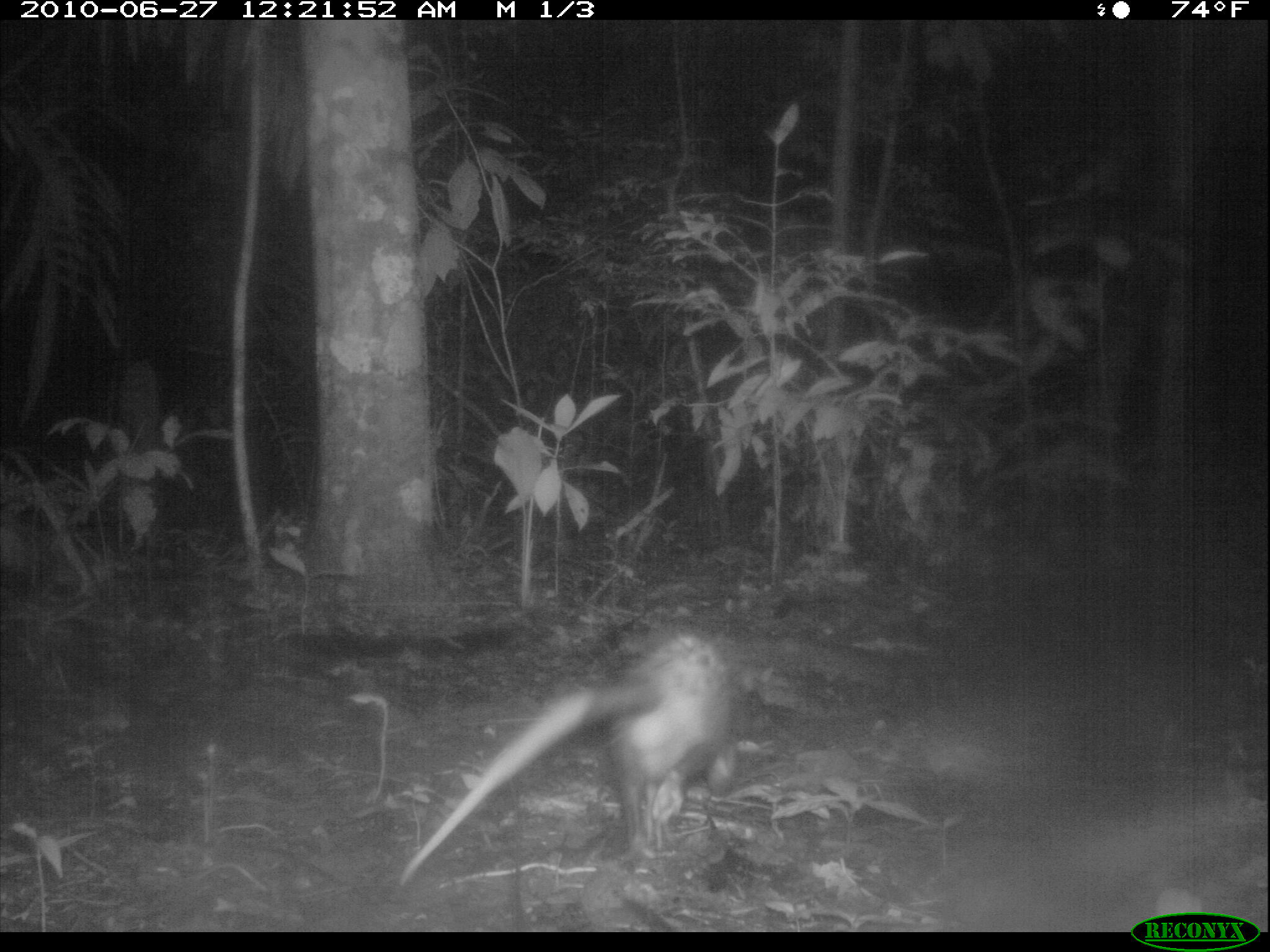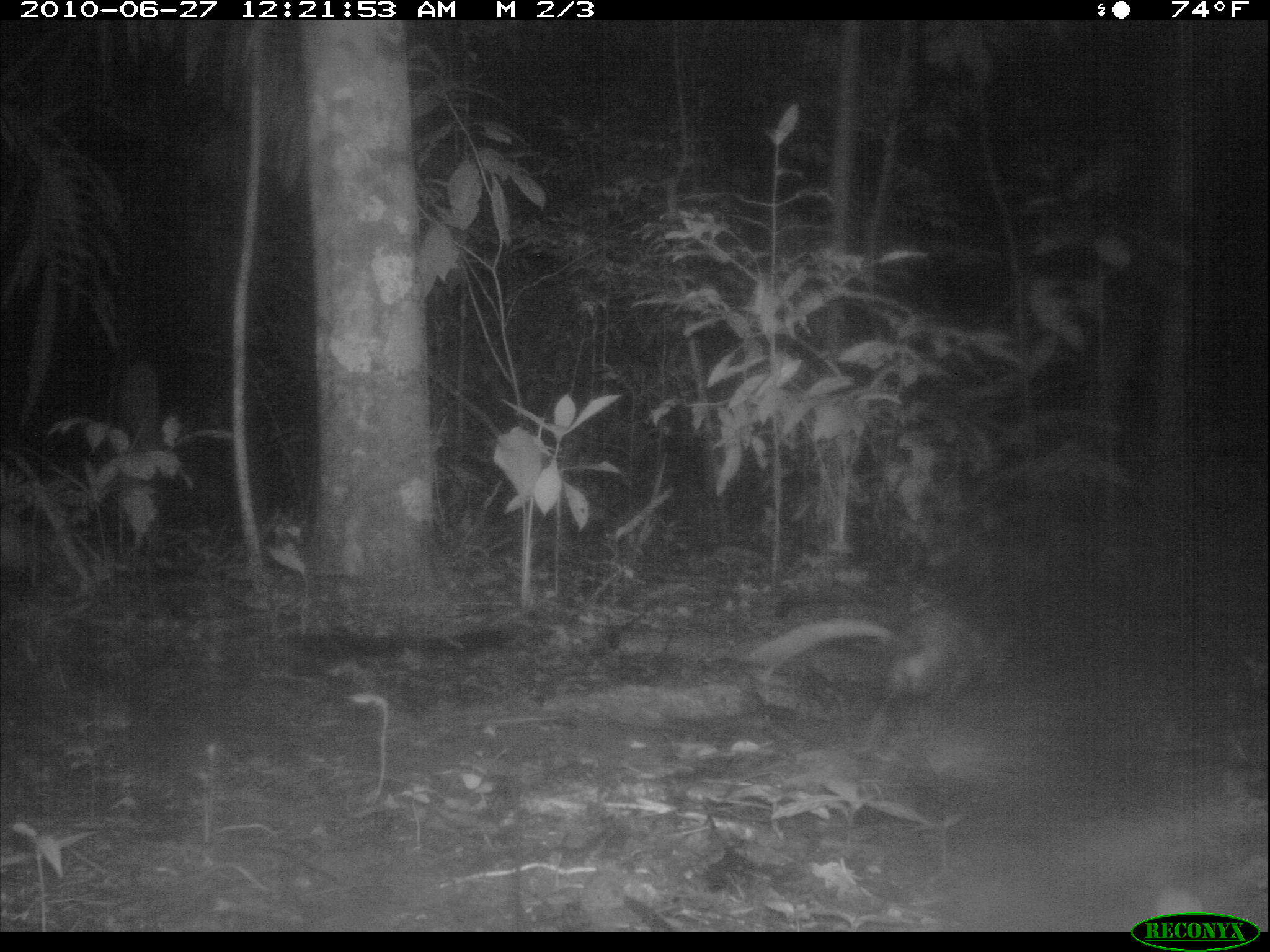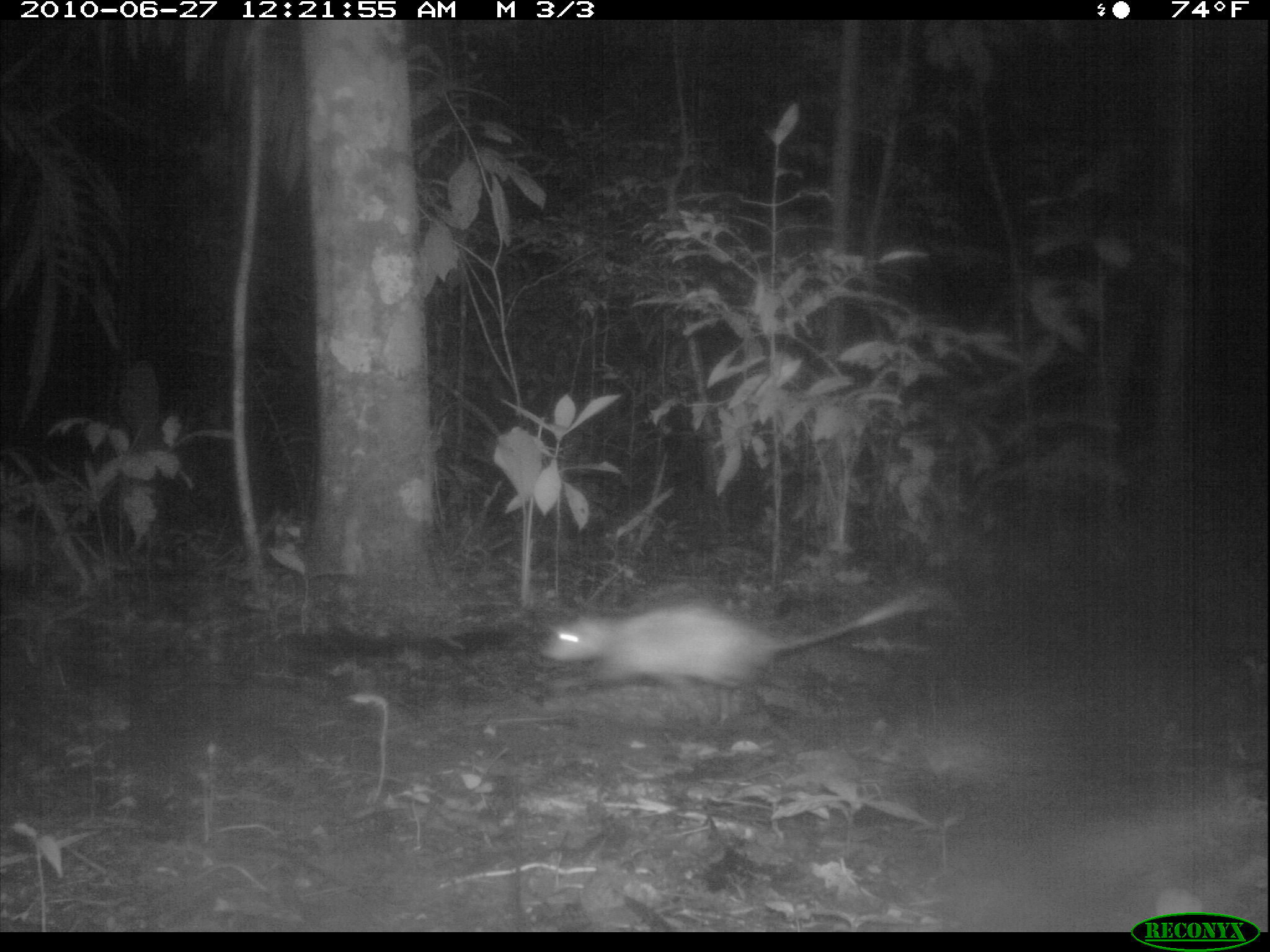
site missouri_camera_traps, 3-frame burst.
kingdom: Animalia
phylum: Chordata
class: Mammalia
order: Rodentia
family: Muridae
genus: Rattus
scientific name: Rattus praetor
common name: spiny rat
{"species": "spiny rat (Rattus praetor)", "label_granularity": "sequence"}